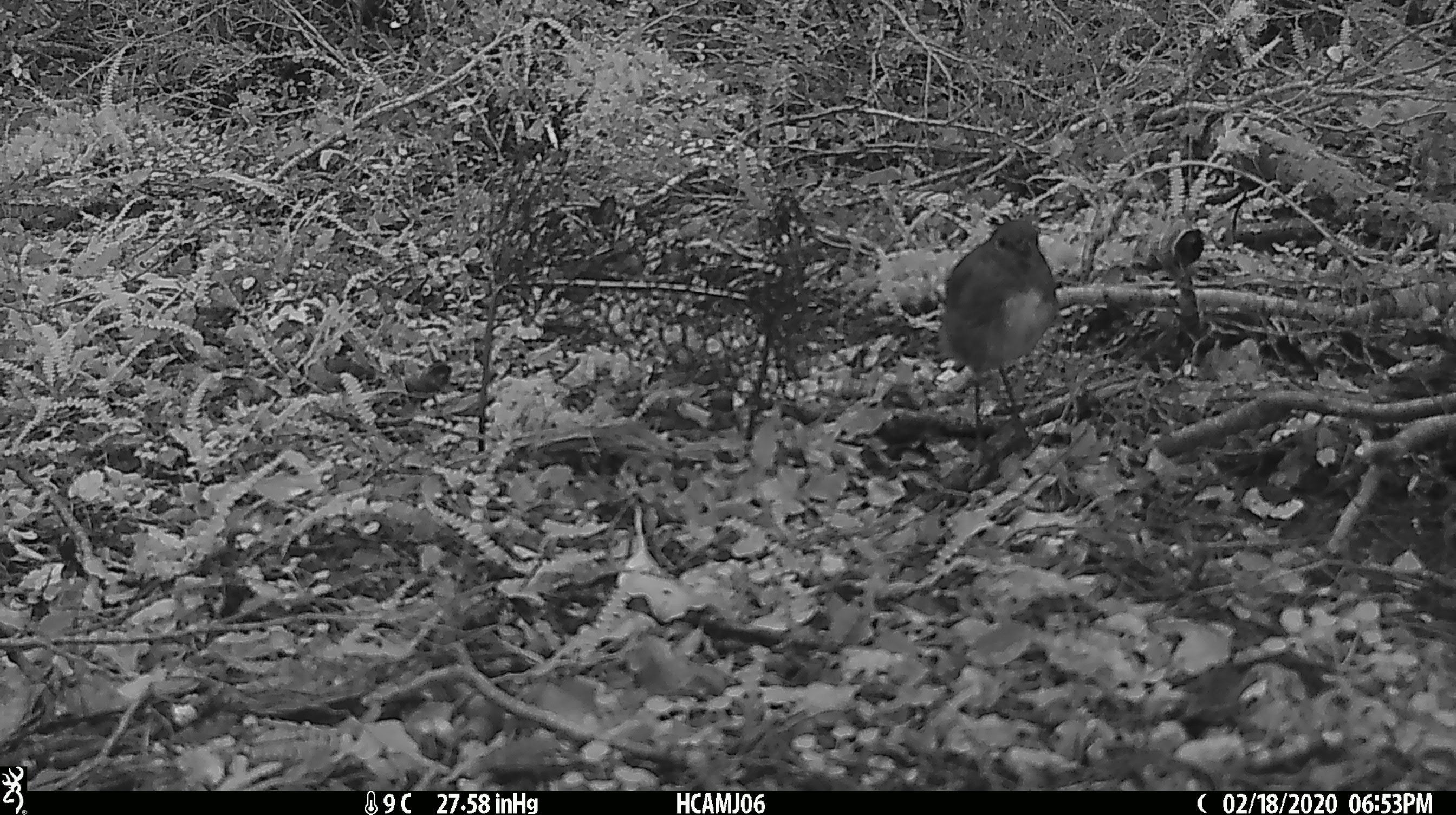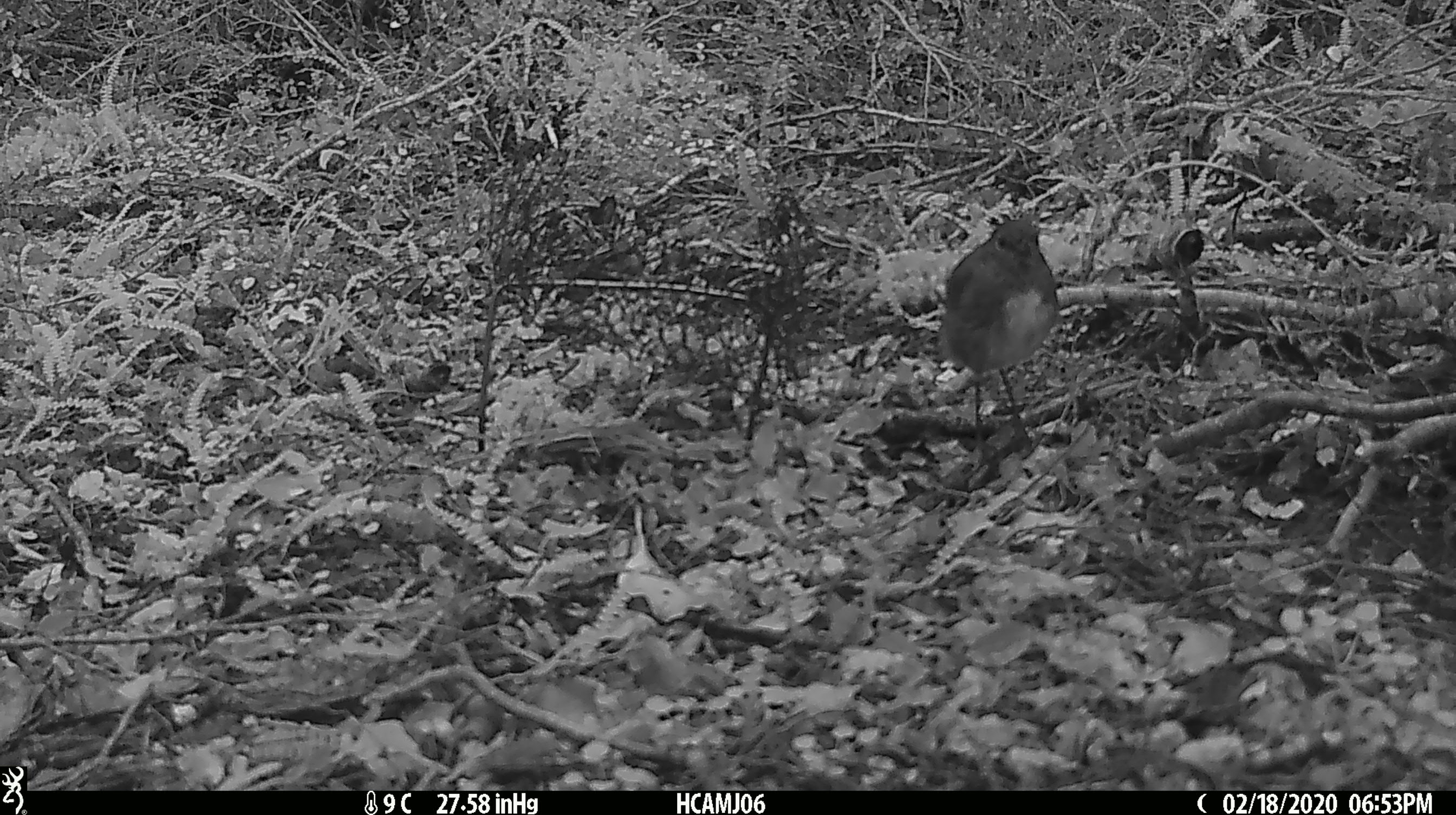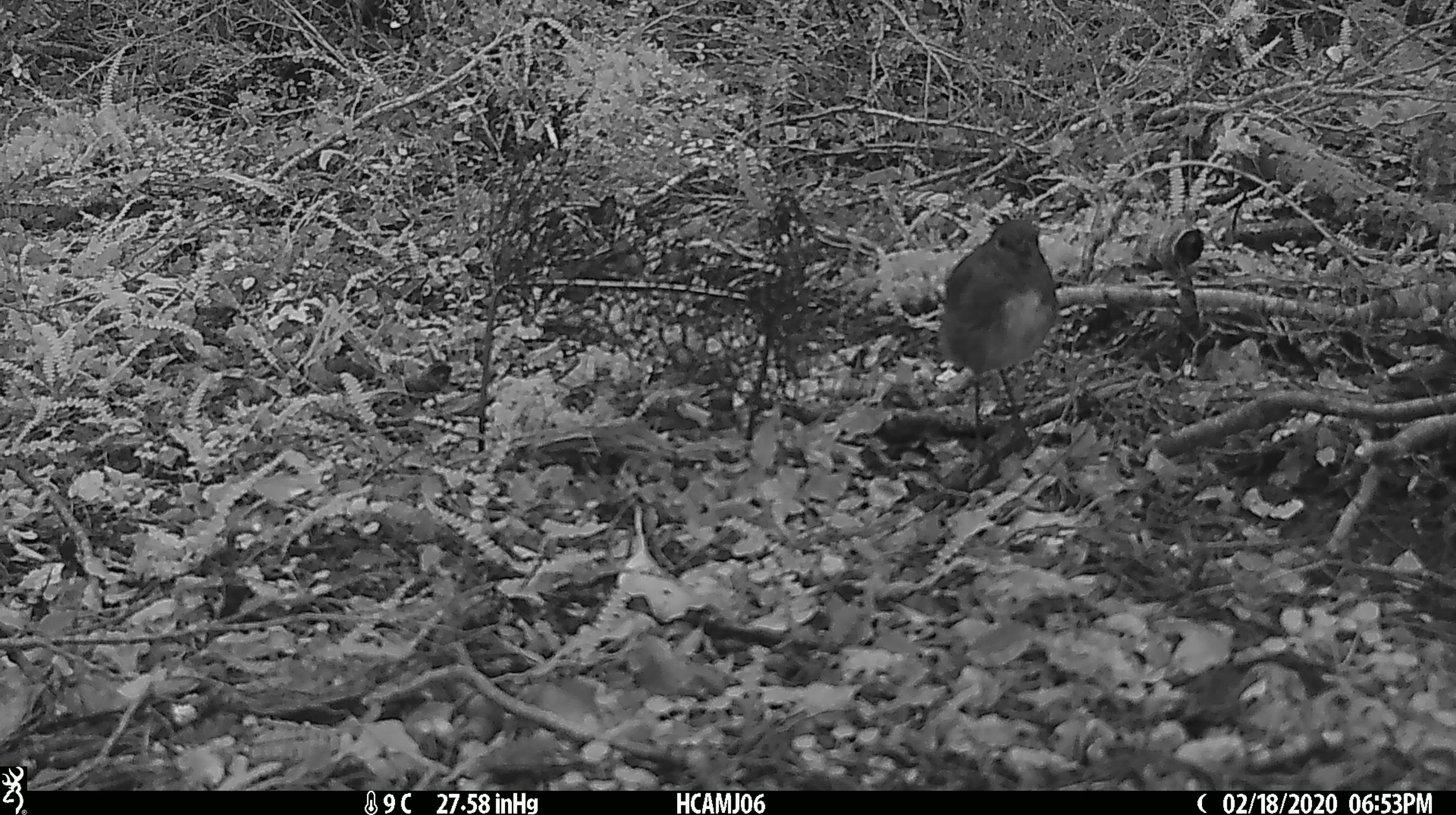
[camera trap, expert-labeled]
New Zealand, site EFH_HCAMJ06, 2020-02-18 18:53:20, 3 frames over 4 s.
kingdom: Animalia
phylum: Chordata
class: Aves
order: Passeriformes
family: Petroicidae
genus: Petroica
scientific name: Petroica australis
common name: new zealand robin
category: robin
Robin (new zealand robin) (Petroica australis).